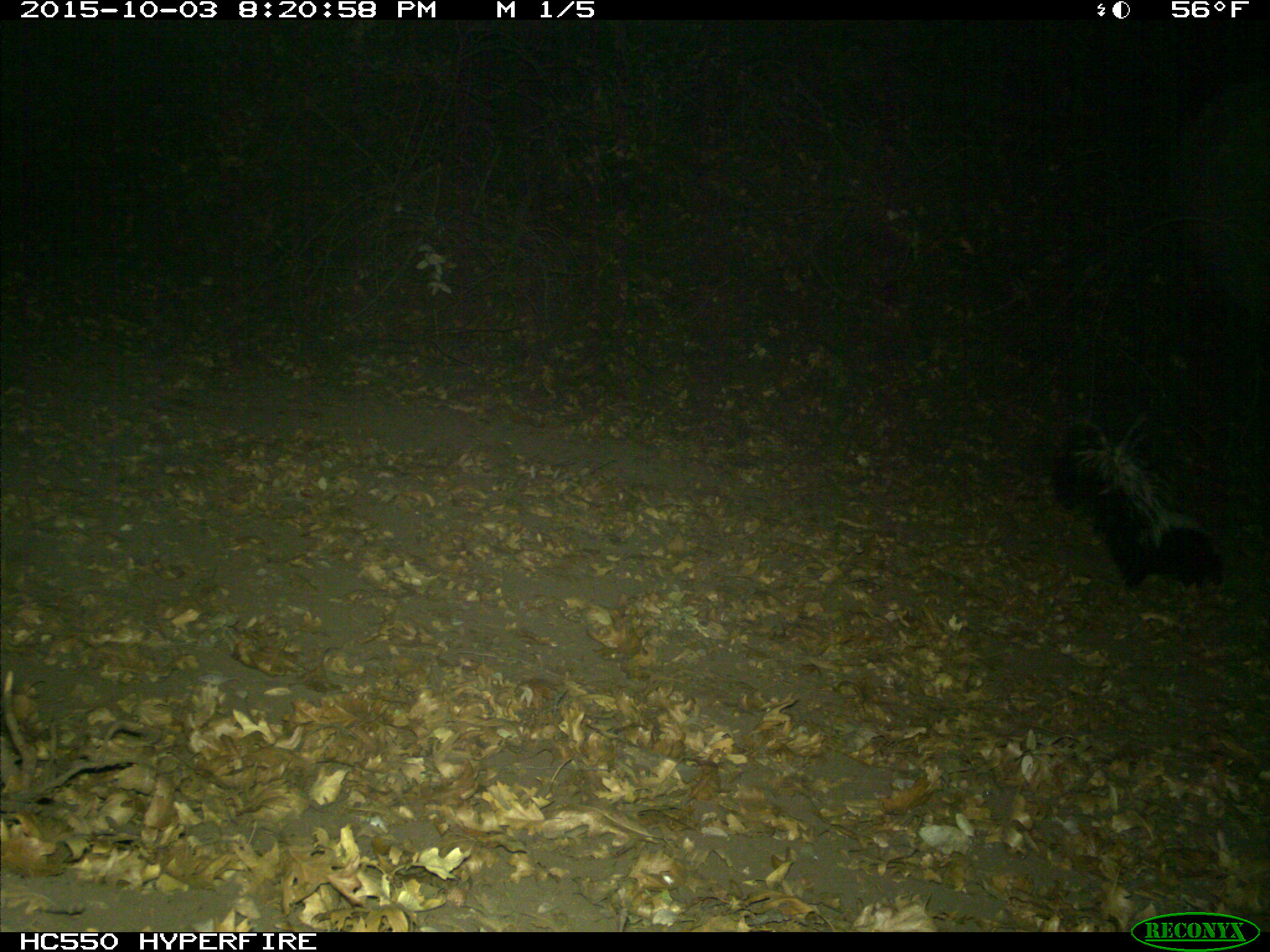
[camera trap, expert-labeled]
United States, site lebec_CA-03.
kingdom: Animalia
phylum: Chordata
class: Mammalia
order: Carnivora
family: Mephitidae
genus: Mephitis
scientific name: Mephitis mephitis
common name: striped skunk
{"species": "Mephitis mephitis (striped skunk)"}